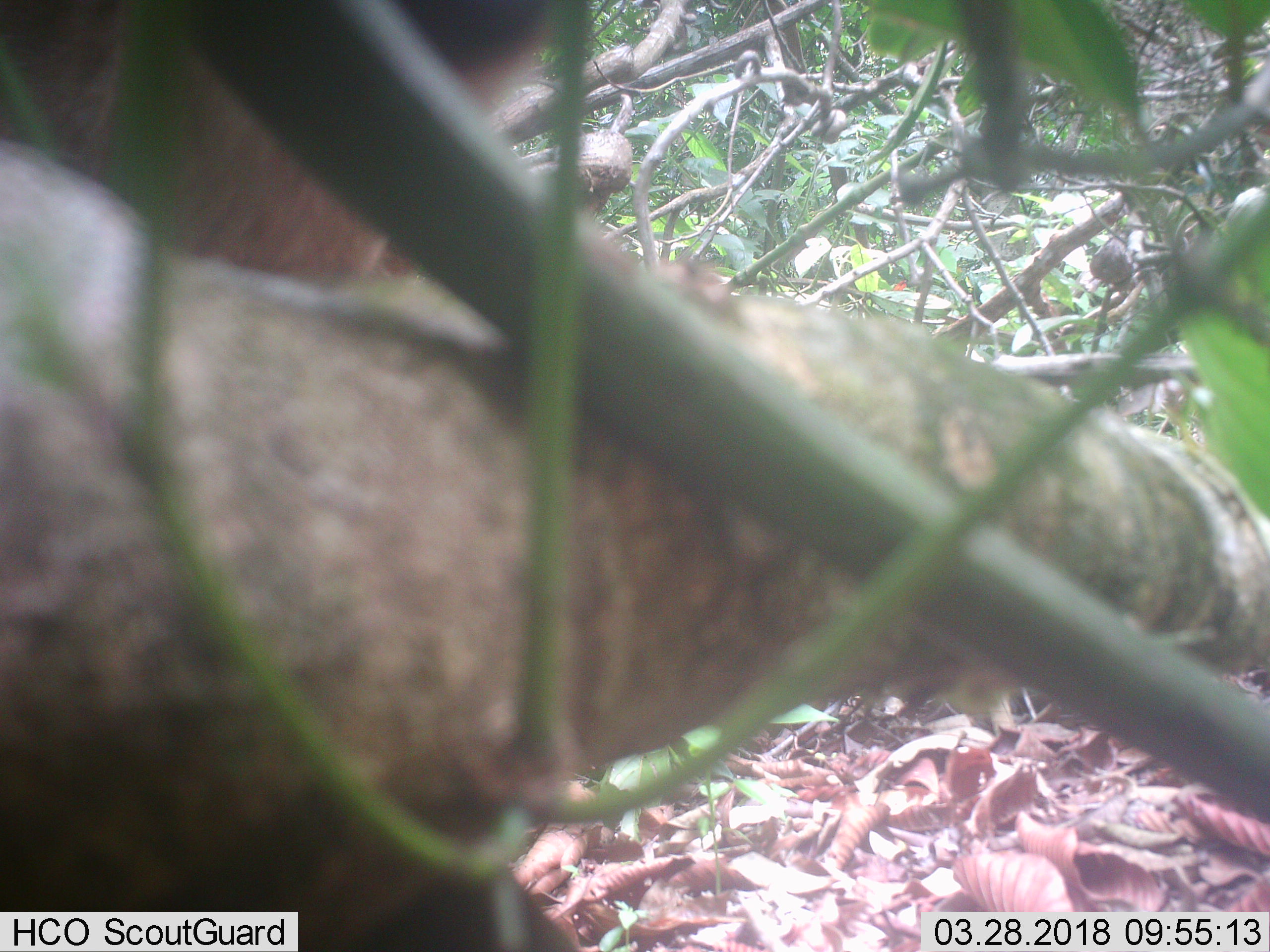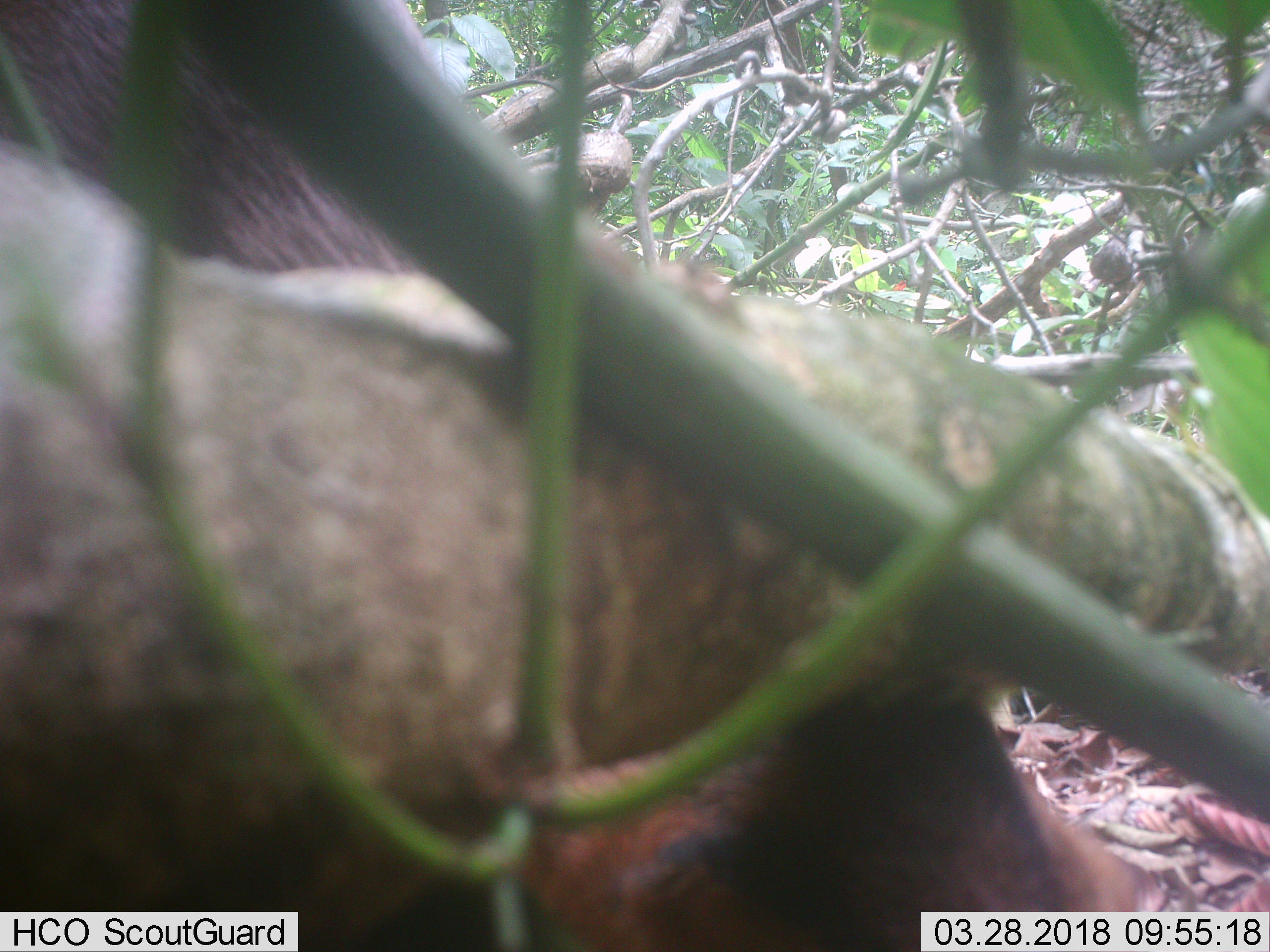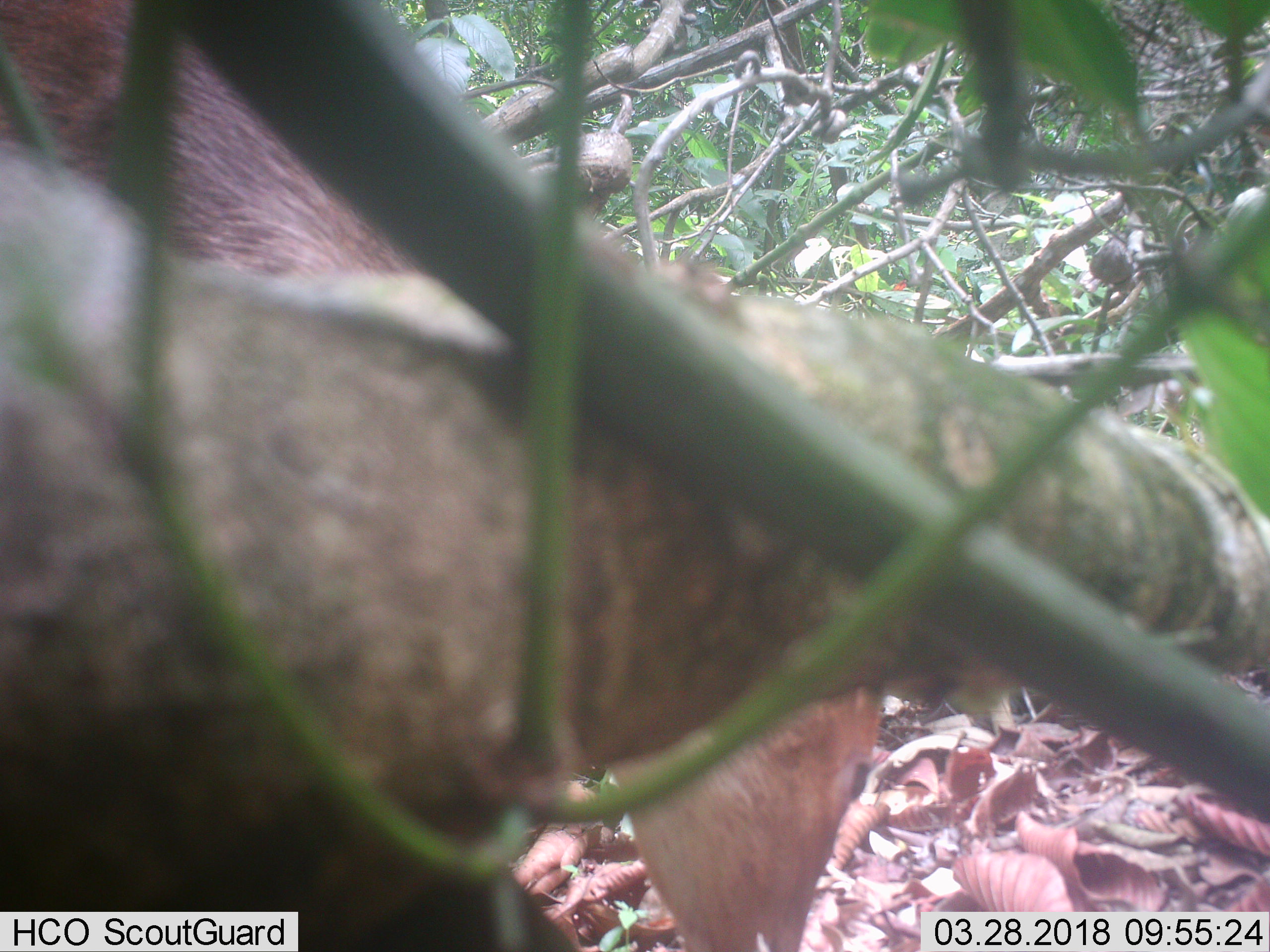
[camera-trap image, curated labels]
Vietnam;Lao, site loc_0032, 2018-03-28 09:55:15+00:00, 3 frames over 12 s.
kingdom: Animalia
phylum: Chordata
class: Mammalia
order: Artiodactyla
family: Cervidae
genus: Muntiacus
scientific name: Muntiacus vuquangensis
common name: large-antlered muntjac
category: large antlered muntjac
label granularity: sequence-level